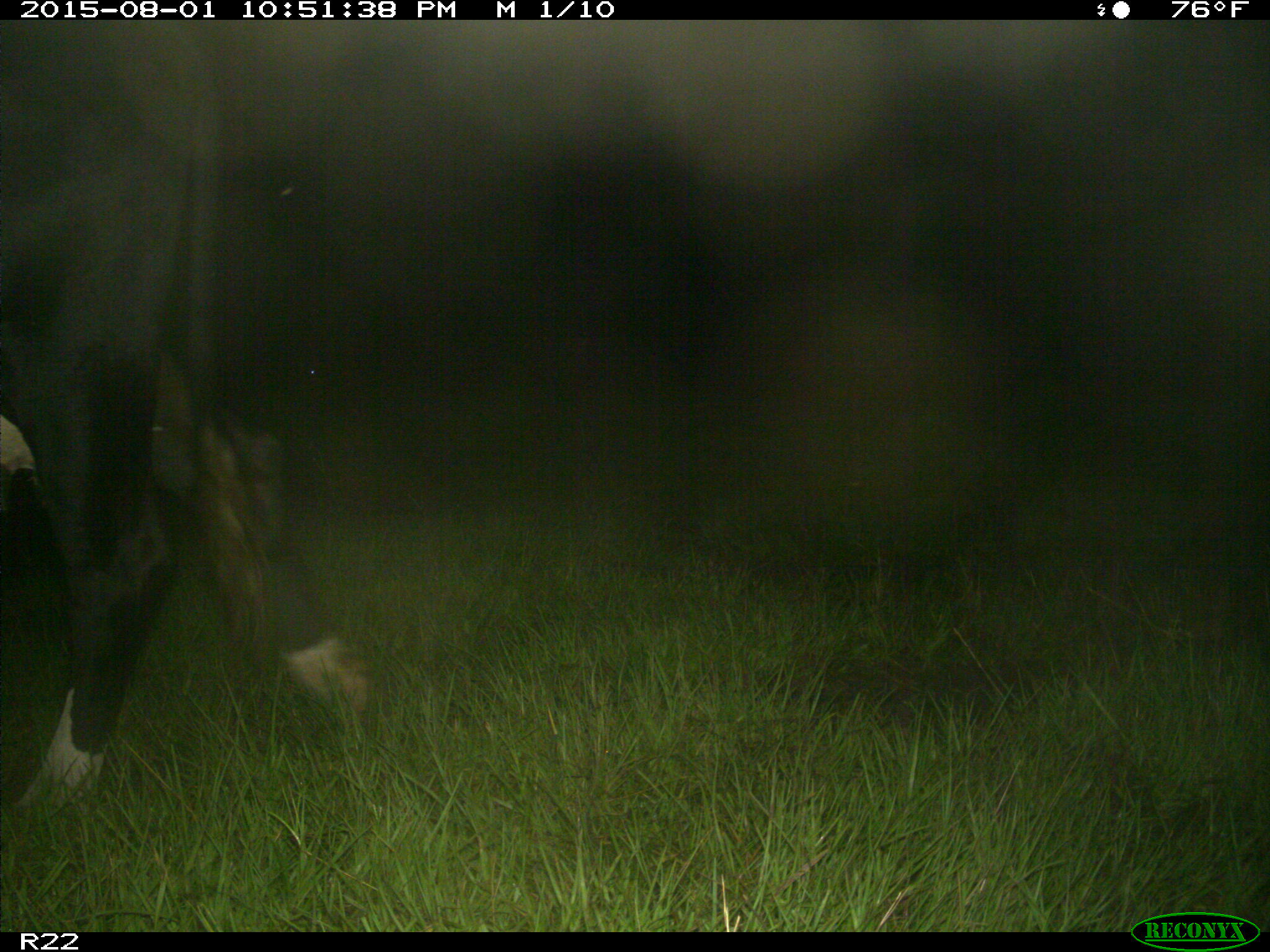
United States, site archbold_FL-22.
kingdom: Animalia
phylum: Chordata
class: Mammalia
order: Artiodactyla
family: Bovidae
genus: Bos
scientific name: Bos taurus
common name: domestic cow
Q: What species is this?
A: Bos taurus (domestic cow).